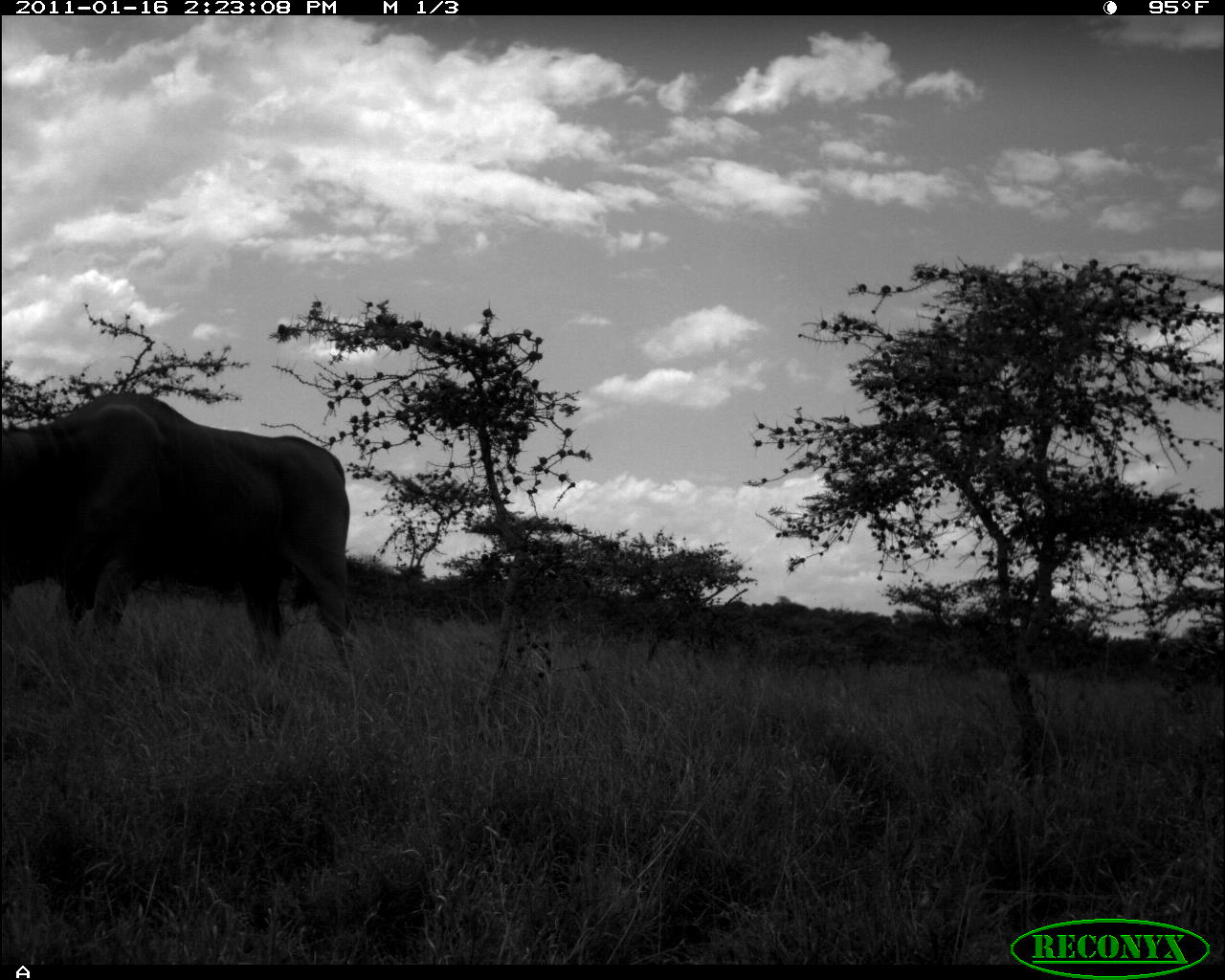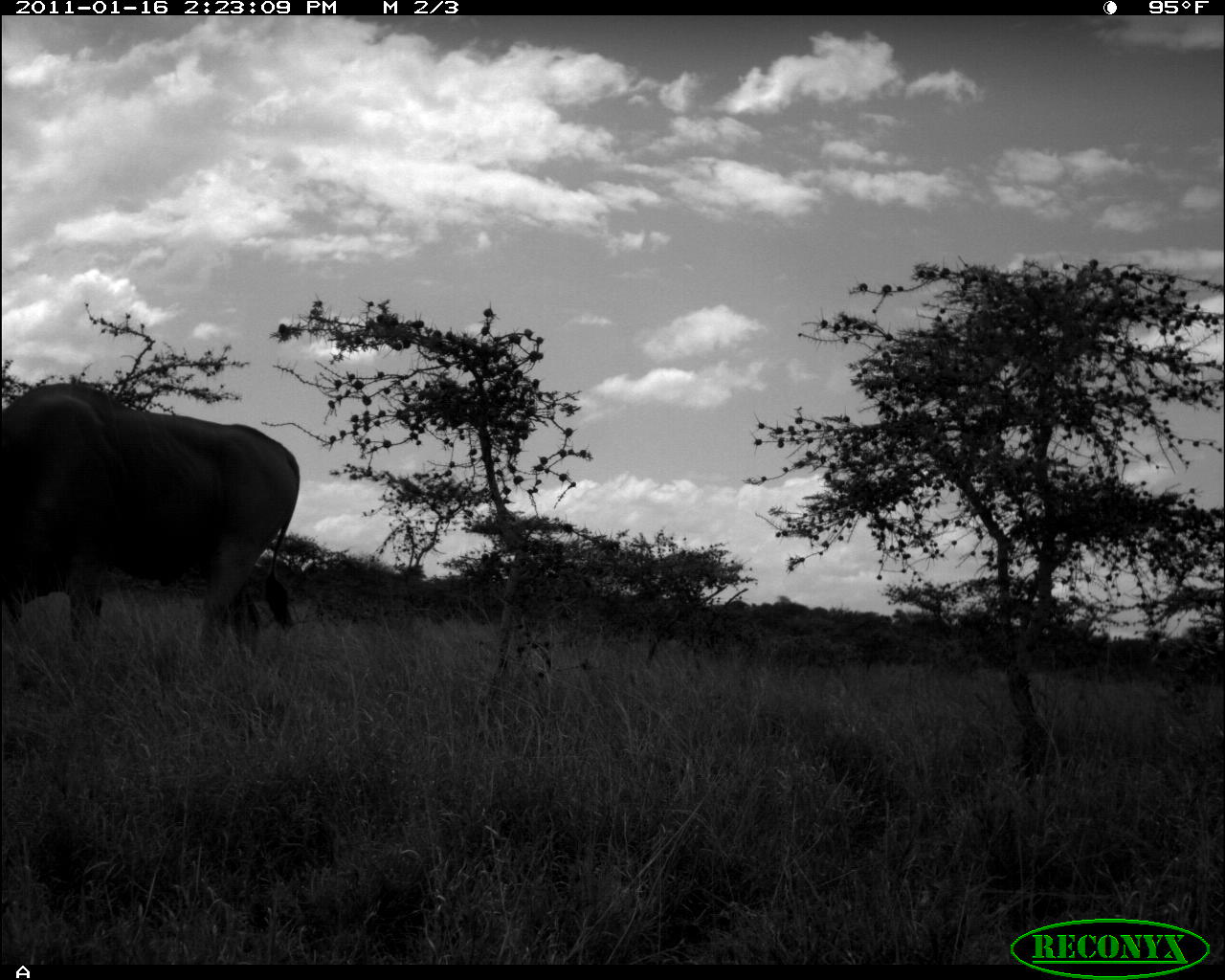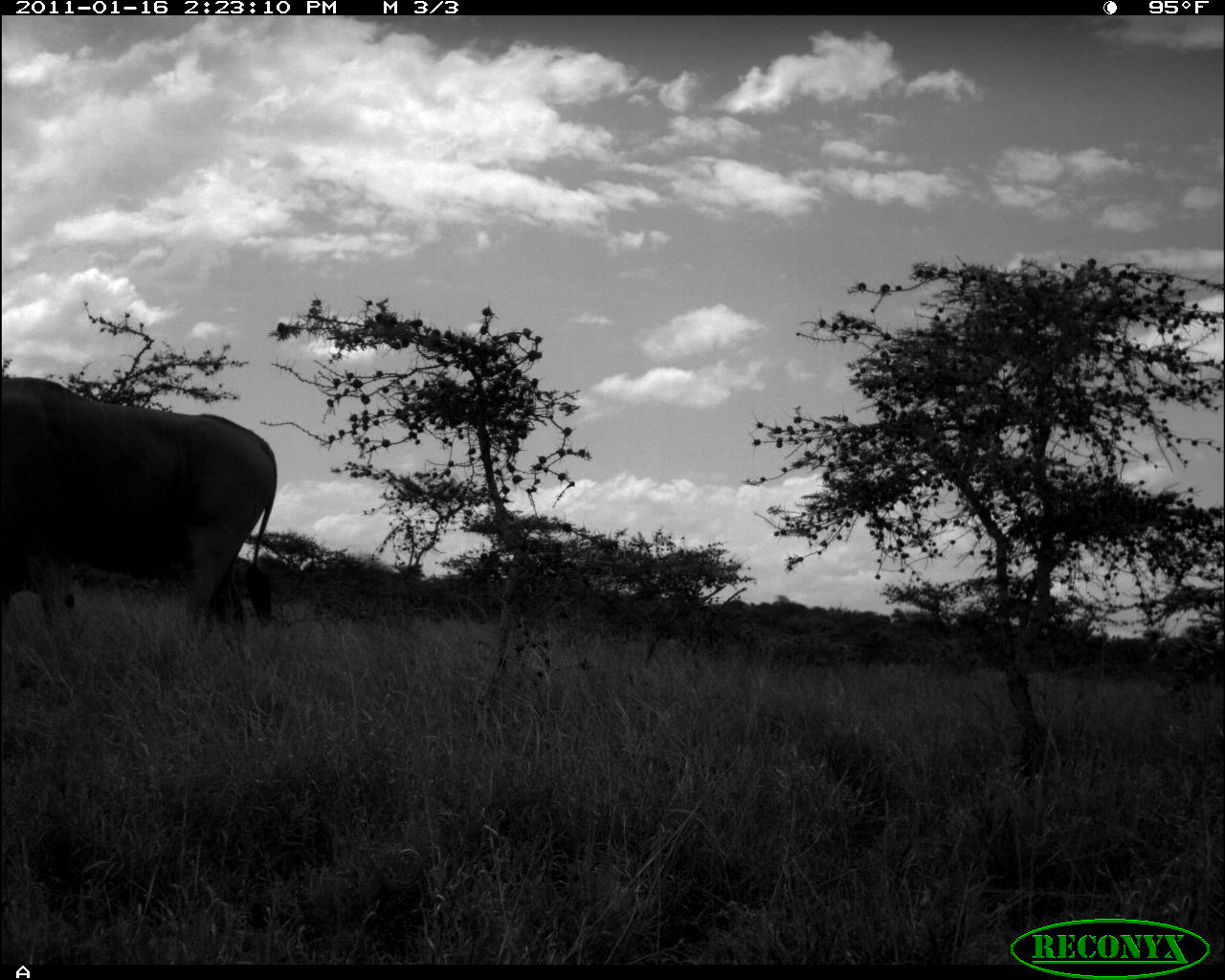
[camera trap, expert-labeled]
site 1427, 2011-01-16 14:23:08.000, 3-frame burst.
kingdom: Animalia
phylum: Chordata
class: Mammalia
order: Artiodactyla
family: Bovidae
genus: Madoqua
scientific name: Madoqua guentheri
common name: günther's dik-dik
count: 1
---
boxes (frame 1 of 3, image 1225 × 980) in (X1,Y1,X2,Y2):
madoqua guentheri: (0,389,356,674)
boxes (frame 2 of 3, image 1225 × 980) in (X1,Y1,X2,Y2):
madoqua guentheri: (0,380,300,664)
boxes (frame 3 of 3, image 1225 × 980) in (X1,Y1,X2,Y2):
madoqua guentheri: (0,374,276,639)